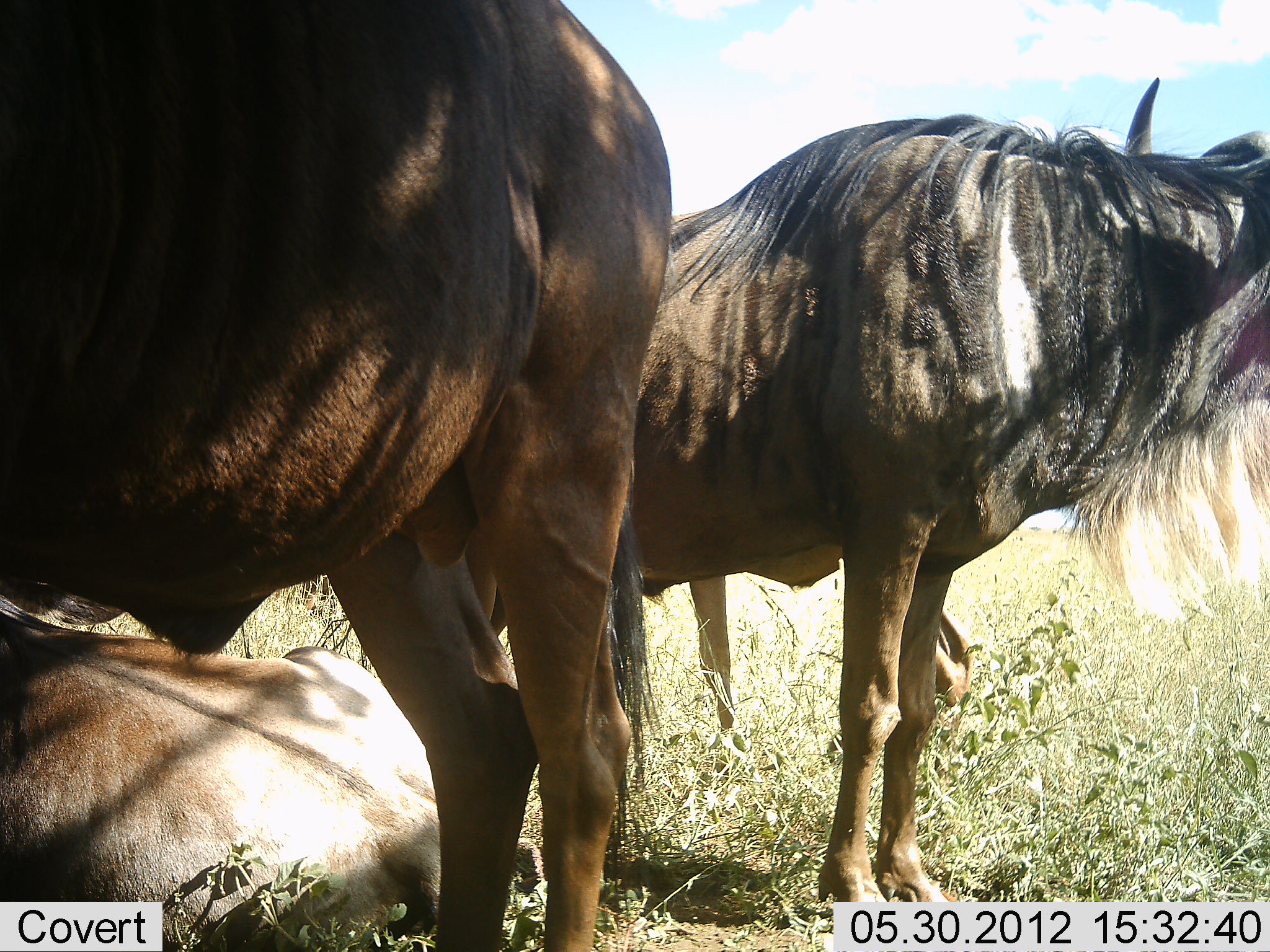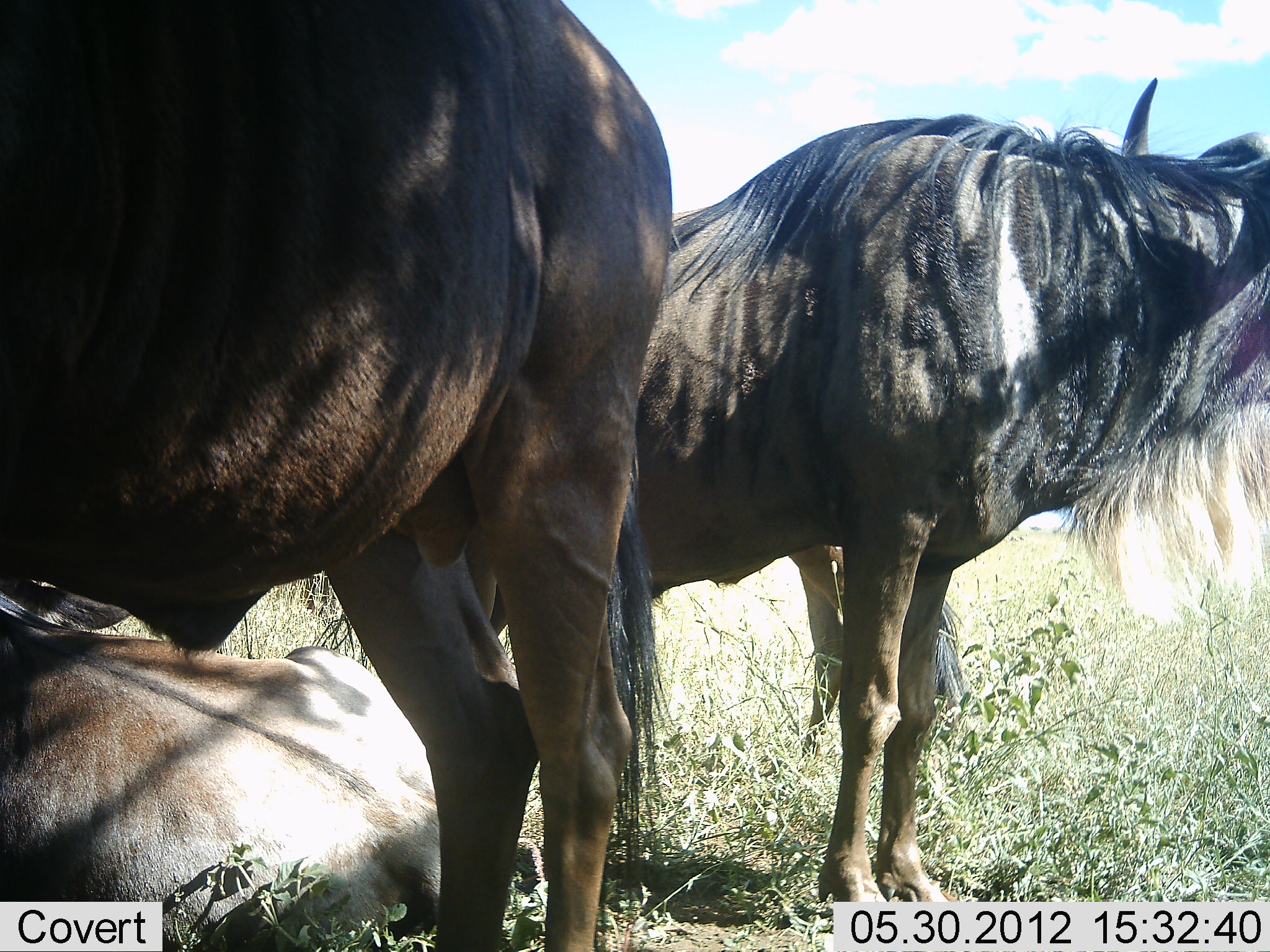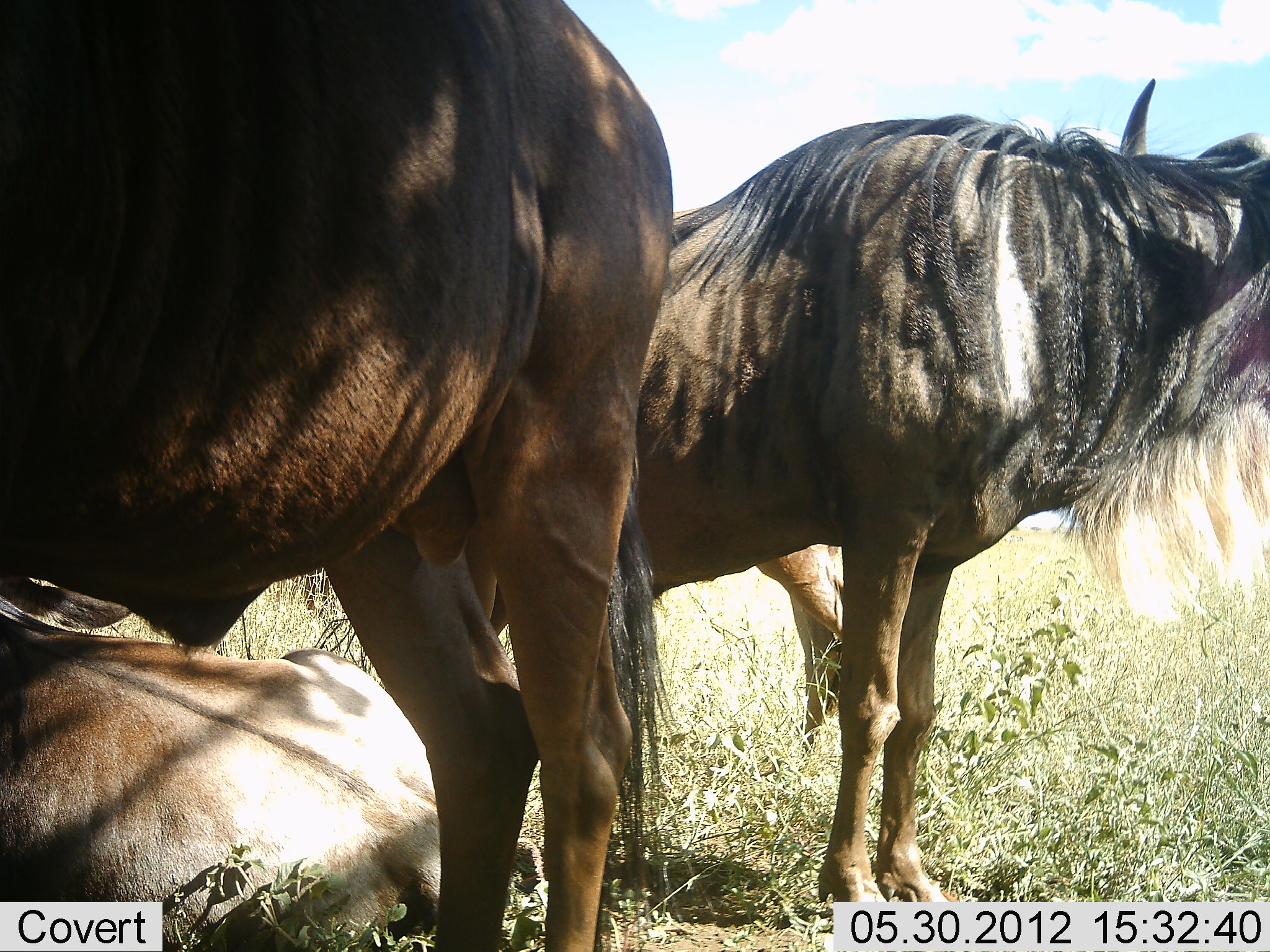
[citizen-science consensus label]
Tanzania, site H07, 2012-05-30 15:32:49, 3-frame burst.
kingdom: Animalia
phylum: Chordata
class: Mammalia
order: Artiodactyla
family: Bovidae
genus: Connochaetes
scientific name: Connochaetes taurinus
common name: blue wildebeest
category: wildebeest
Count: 4.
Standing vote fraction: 100%.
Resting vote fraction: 100%.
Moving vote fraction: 0%.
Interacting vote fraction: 10%.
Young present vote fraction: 0%.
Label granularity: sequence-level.